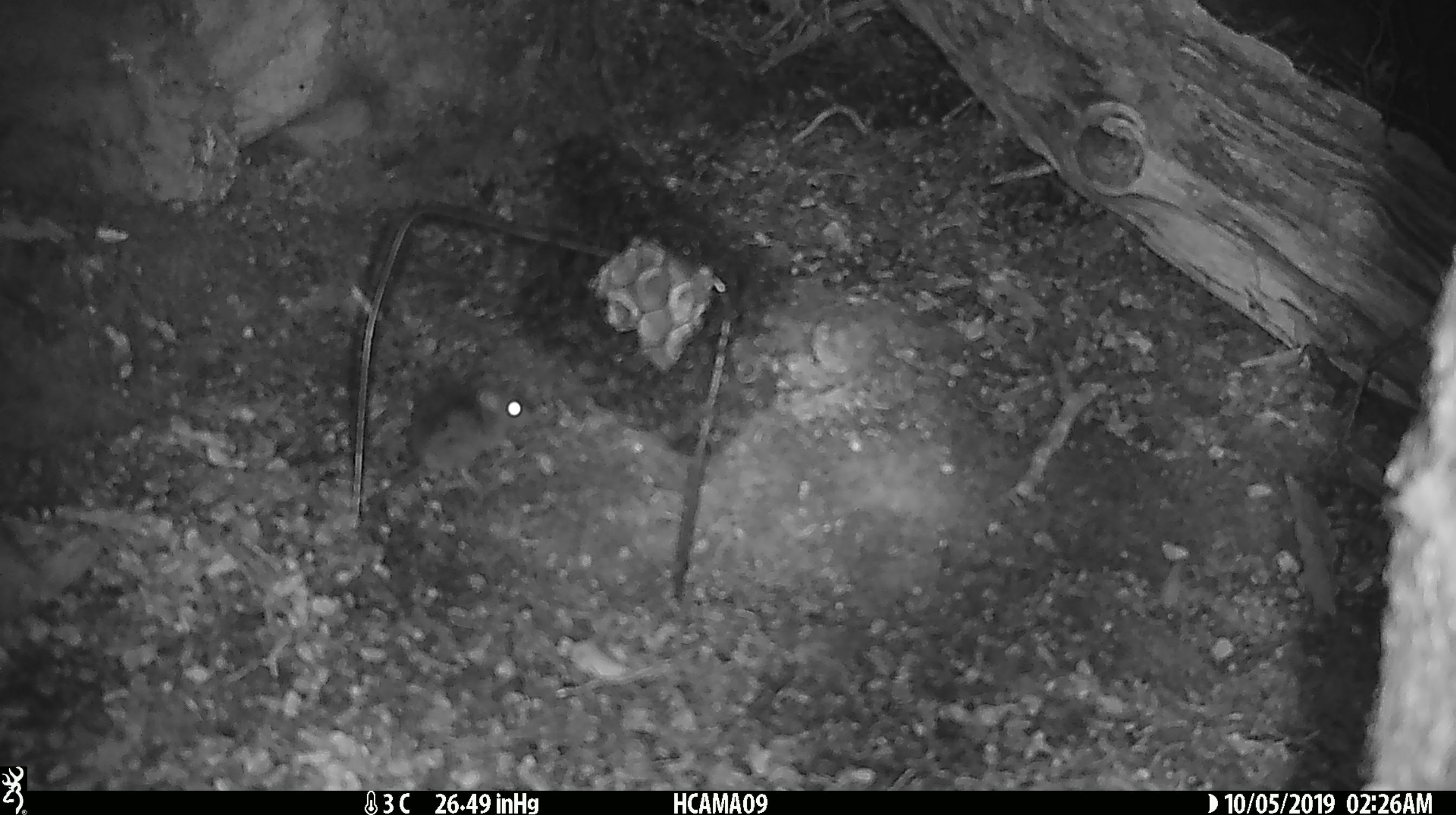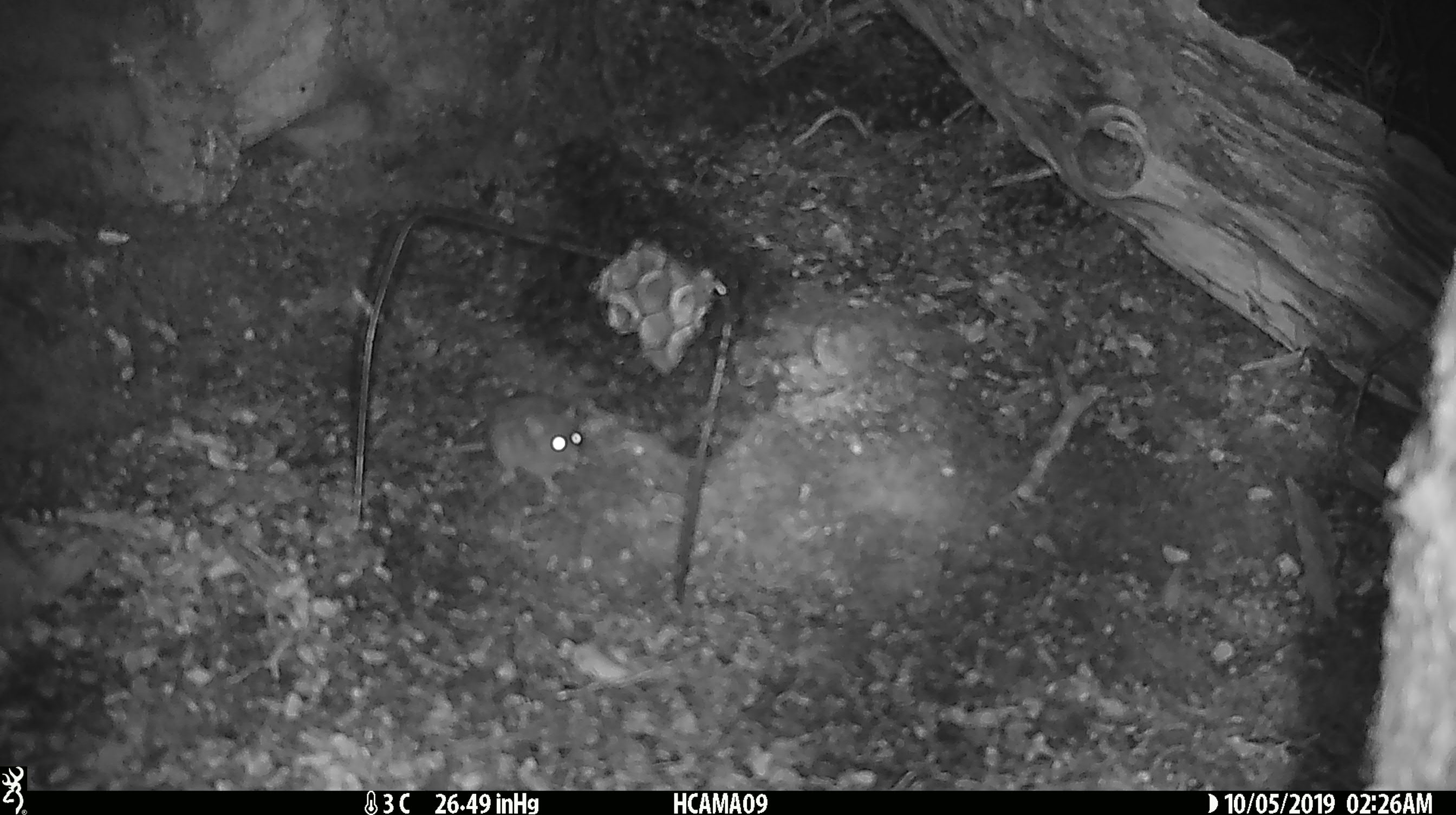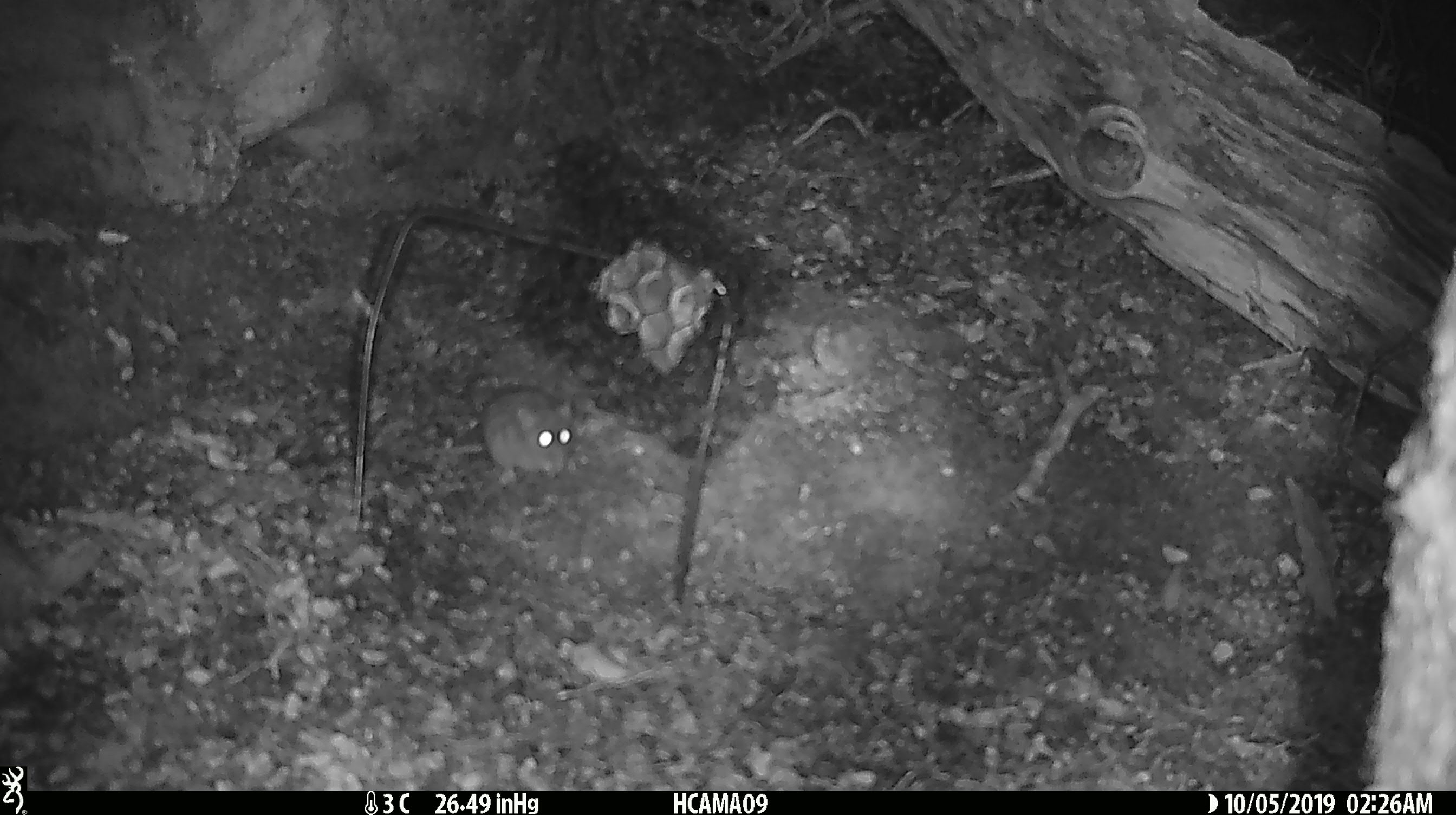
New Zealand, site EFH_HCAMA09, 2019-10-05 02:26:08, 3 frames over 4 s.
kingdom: Animalia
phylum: Chordata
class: Mammalia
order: Rodentia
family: Muridae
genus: Mus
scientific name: Mus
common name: mouse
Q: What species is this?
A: Mouse (Mus).